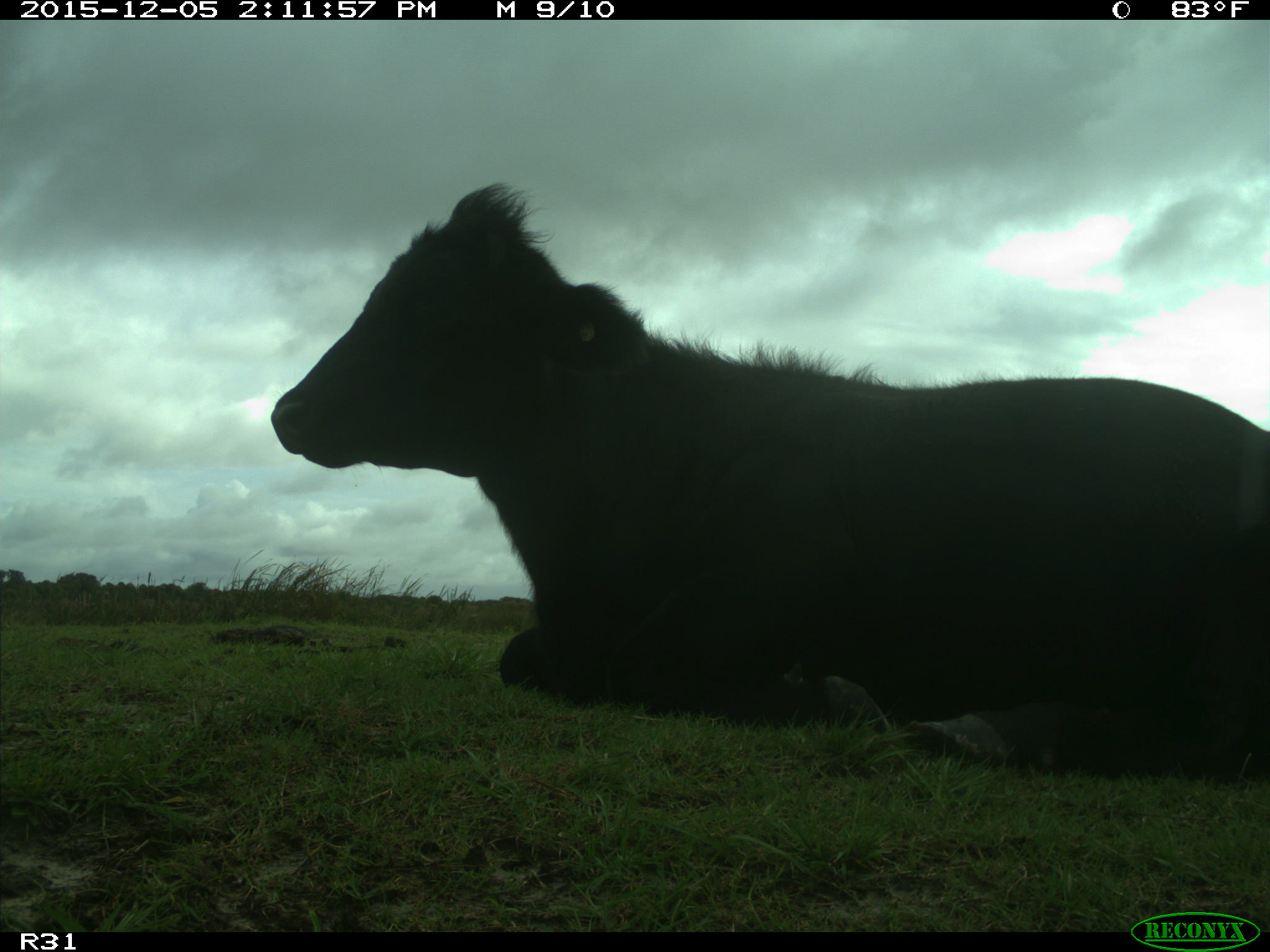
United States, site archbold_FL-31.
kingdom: Animalia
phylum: Chordata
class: Mammalia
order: Artiodactyla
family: Bovidae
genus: Bos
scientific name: Bos taurus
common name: domestic cow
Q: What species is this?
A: Bos taurus (domestic cow).